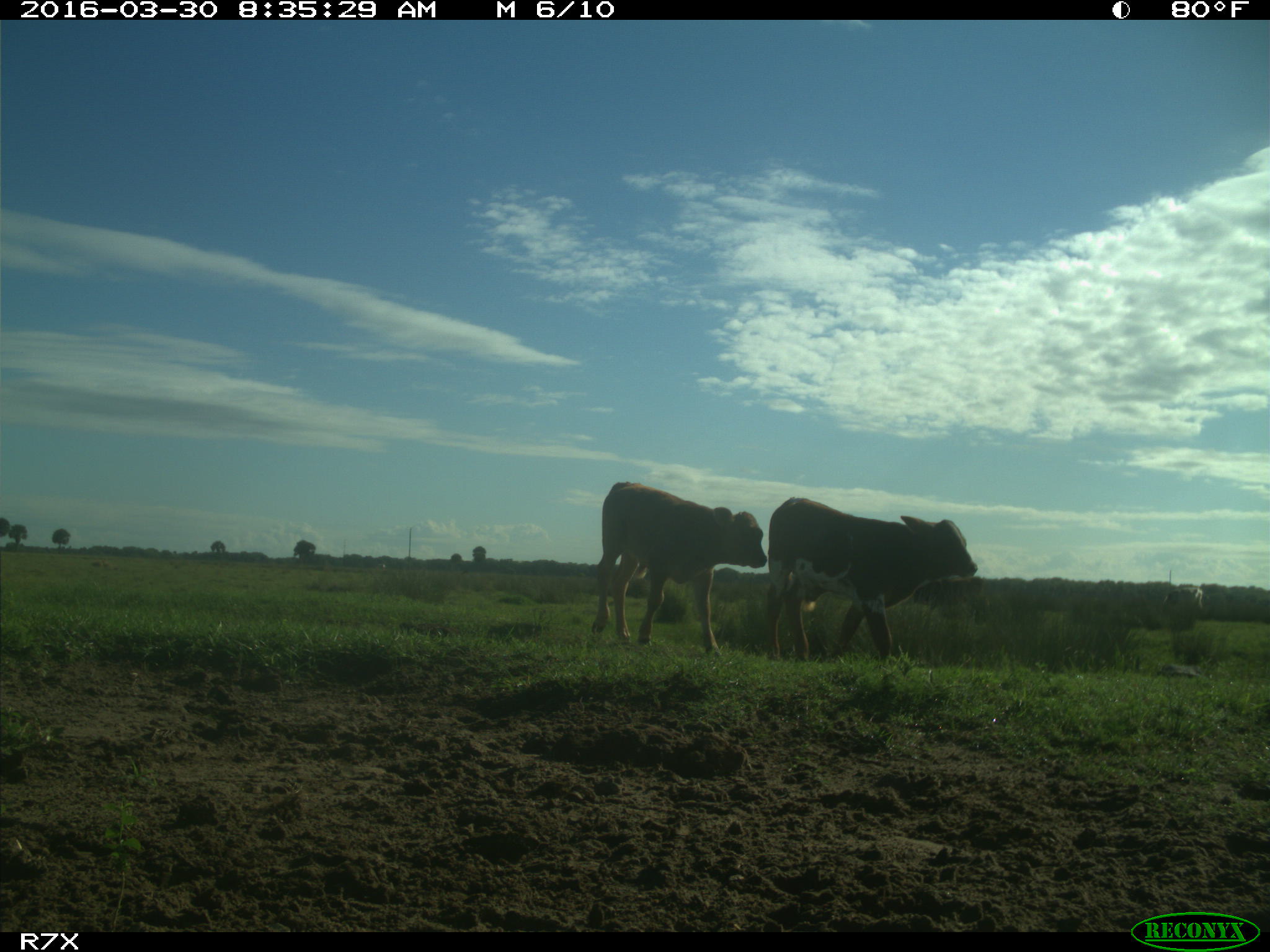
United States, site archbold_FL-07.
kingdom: Animalia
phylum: Chordata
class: Mammalia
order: Artiodactyla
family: Bovidae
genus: Bos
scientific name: Bos taurus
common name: domestic cow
Bos taurus (domestic cow).